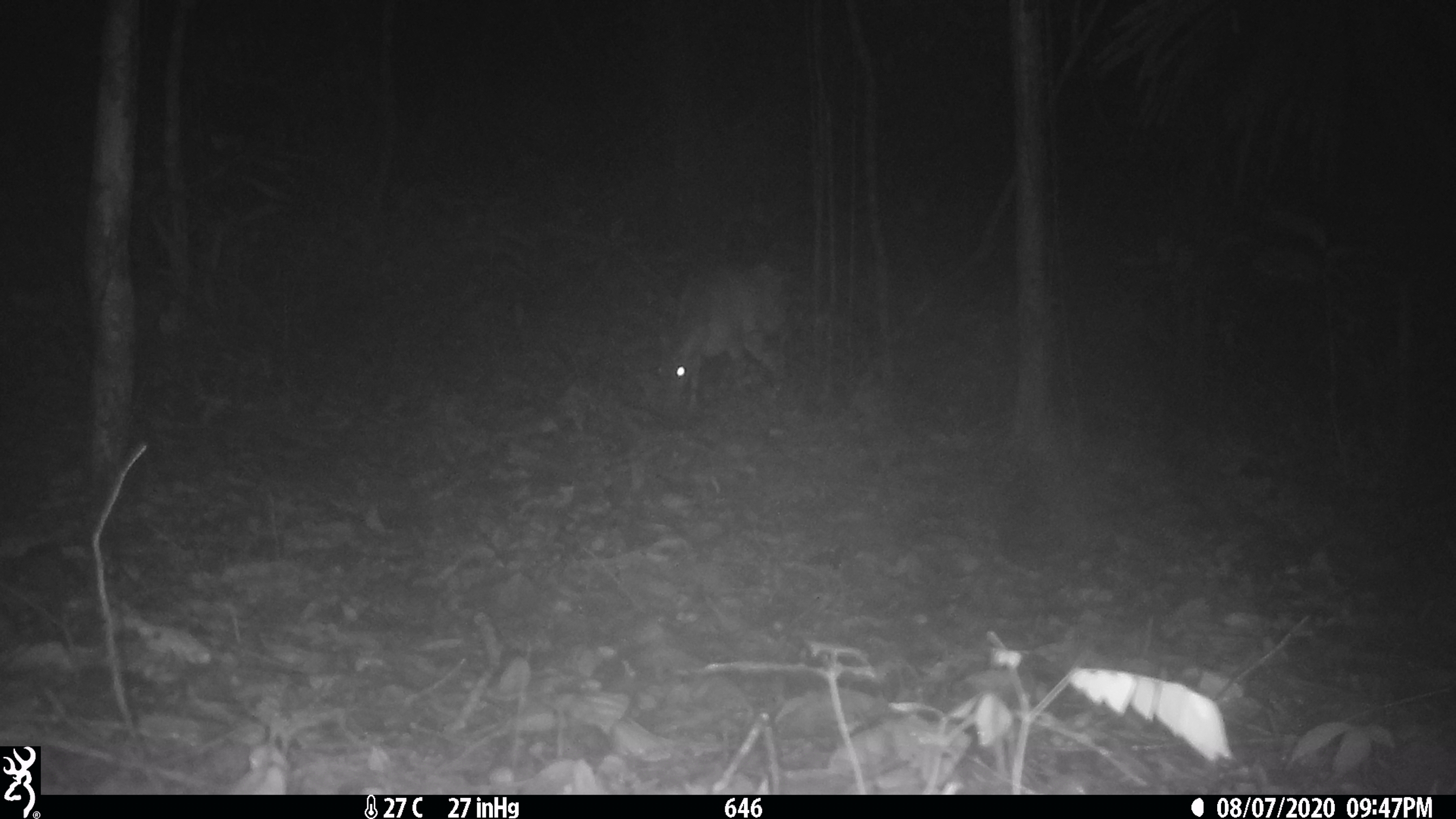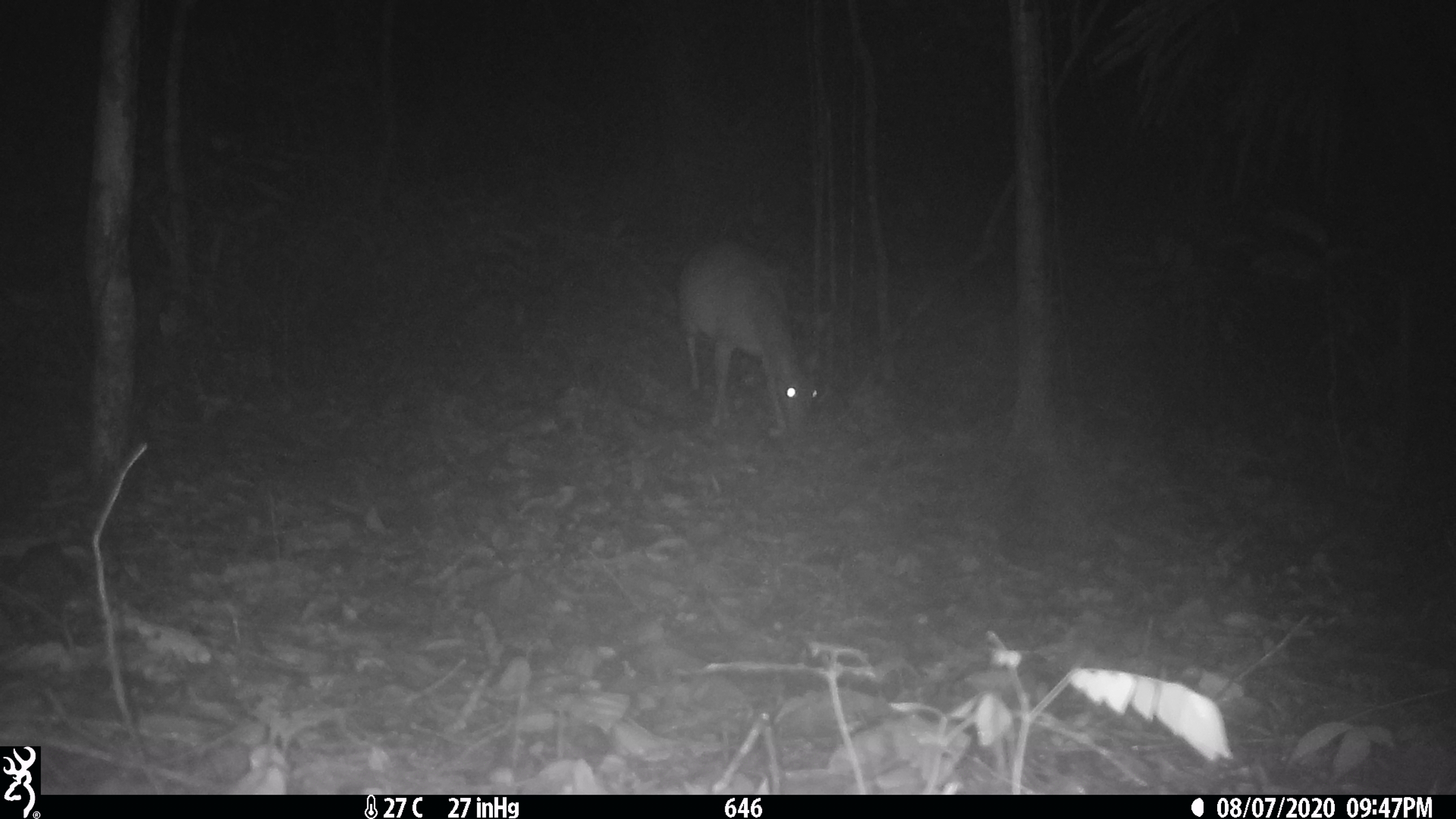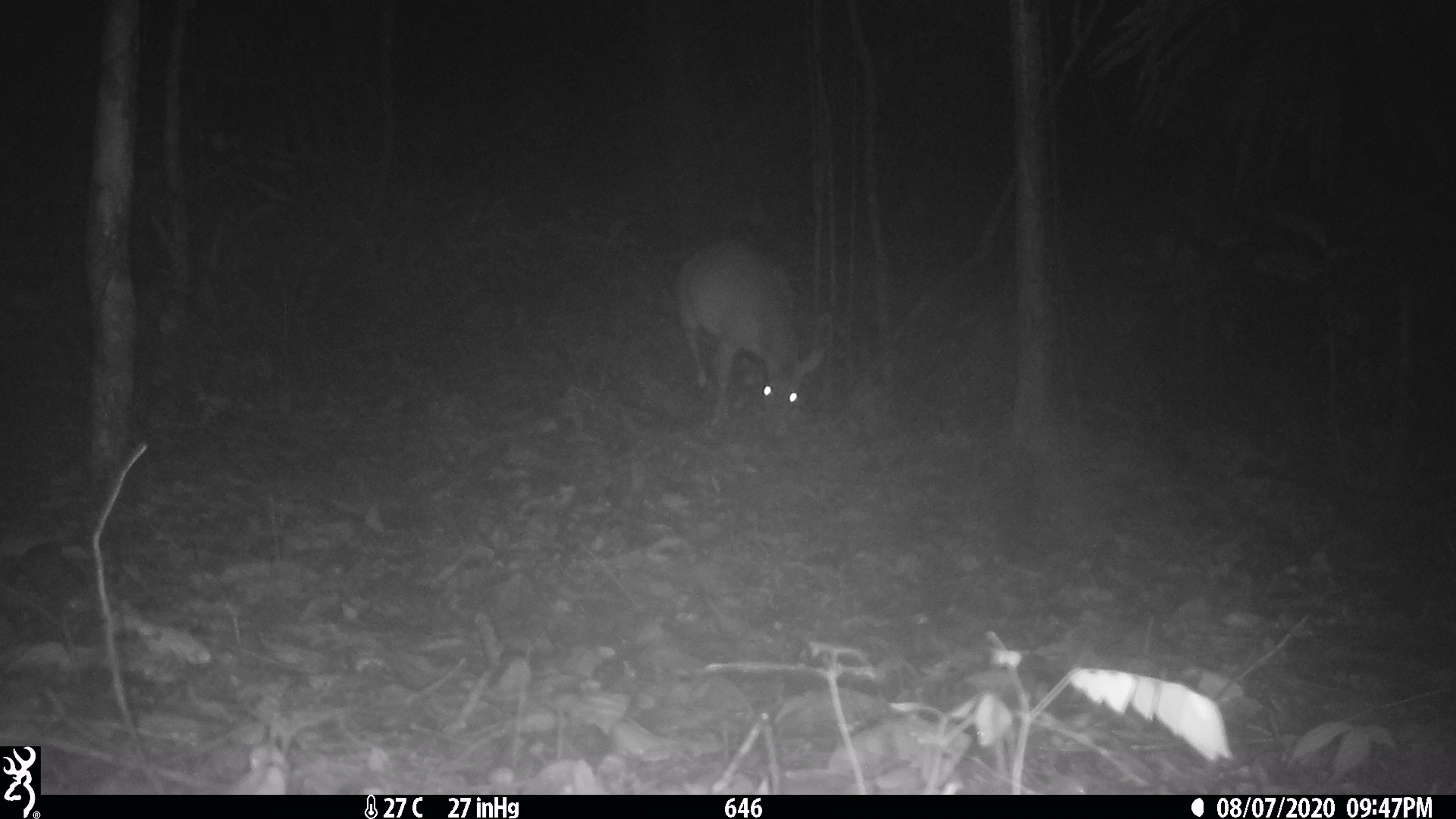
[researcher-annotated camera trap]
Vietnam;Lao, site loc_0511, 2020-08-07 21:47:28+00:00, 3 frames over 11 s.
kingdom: Animalia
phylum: Chordata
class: Mammalia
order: Artiodactyla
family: Cervidae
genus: Muntiacus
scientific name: Muntiacus vuquangensis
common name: large-antlered muntjac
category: large antlered muntjac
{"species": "large antlered muntjac (large-antlered muntjac) (Muntiacus vuquangensis)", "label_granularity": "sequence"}